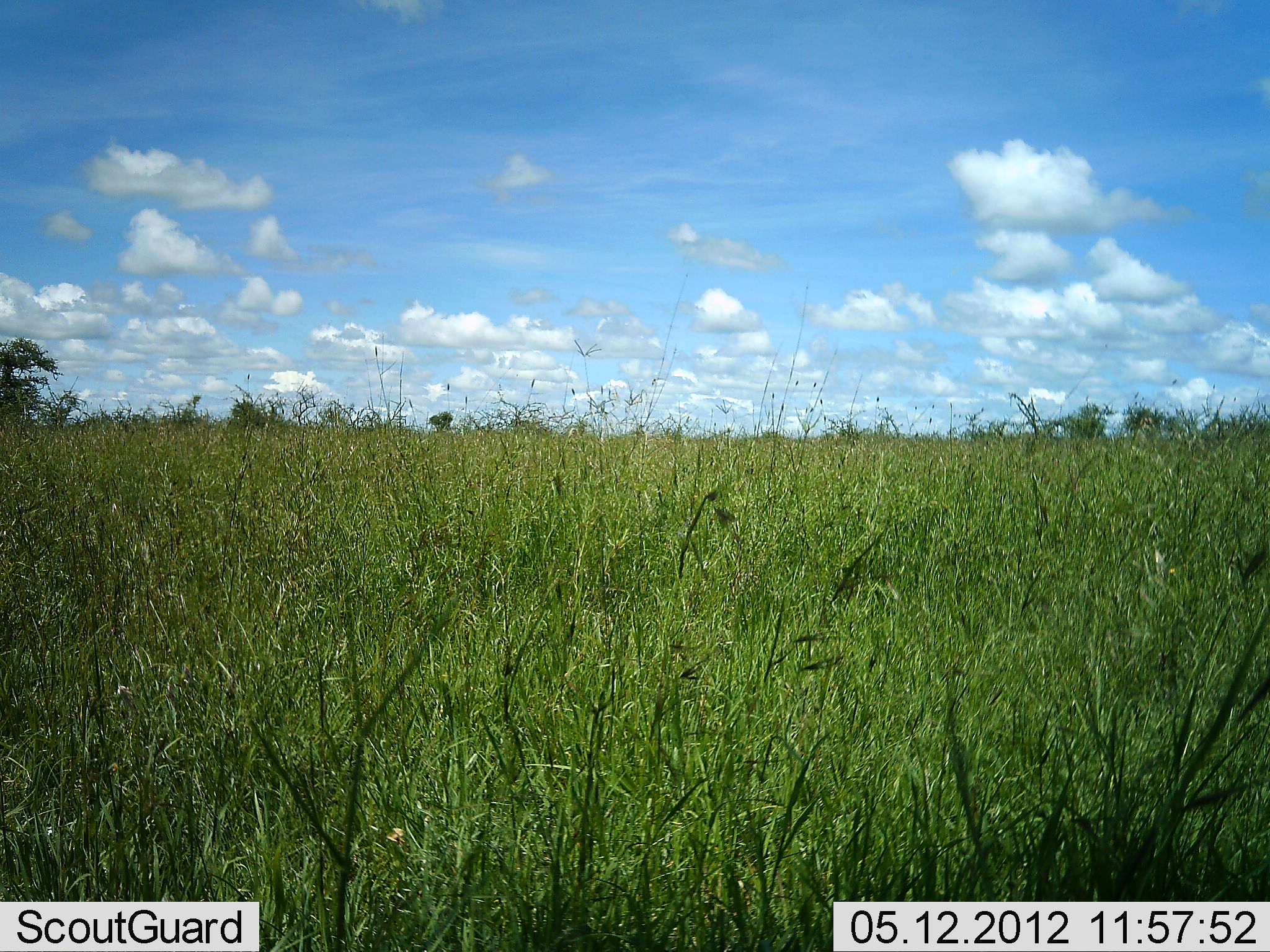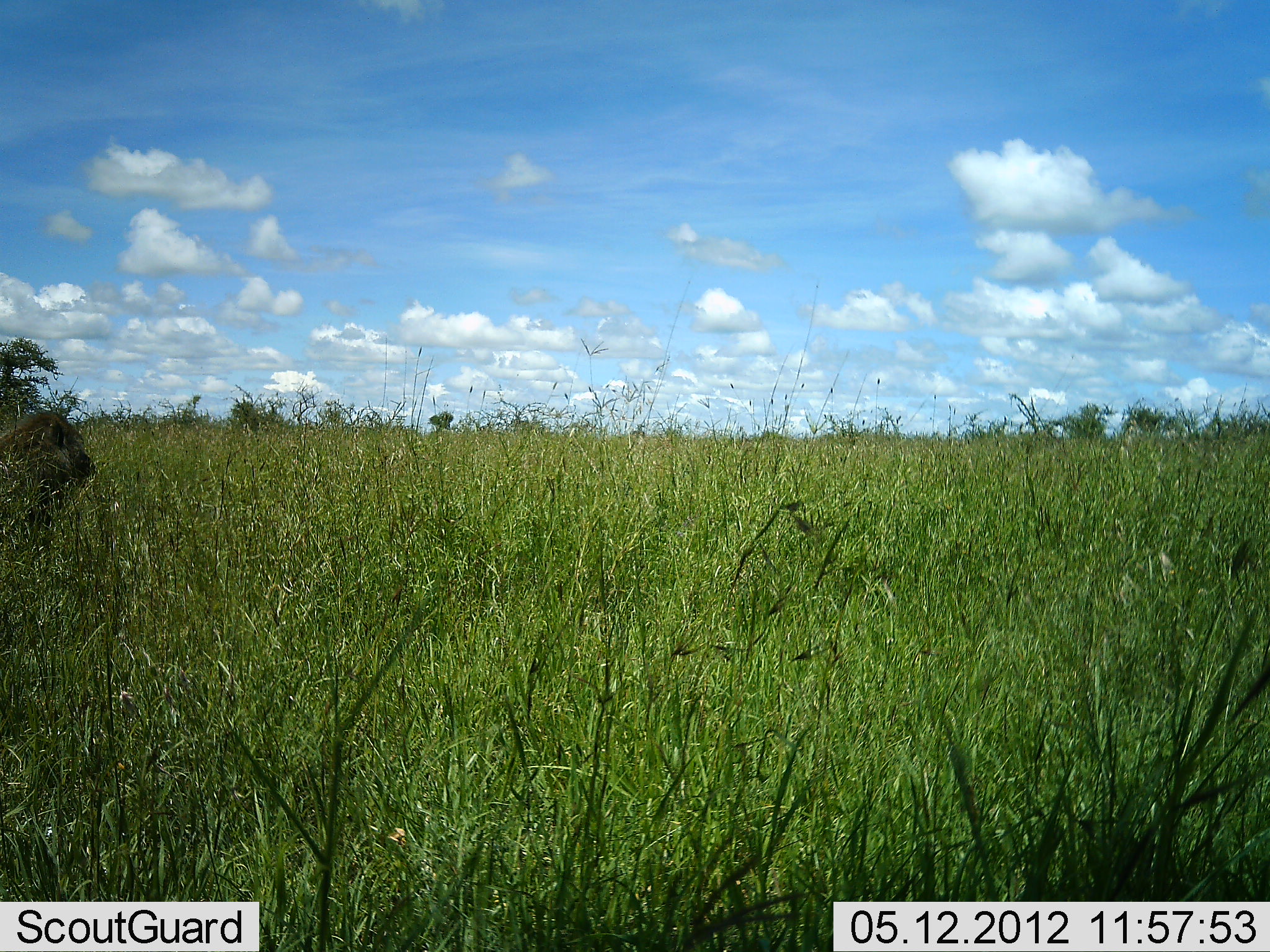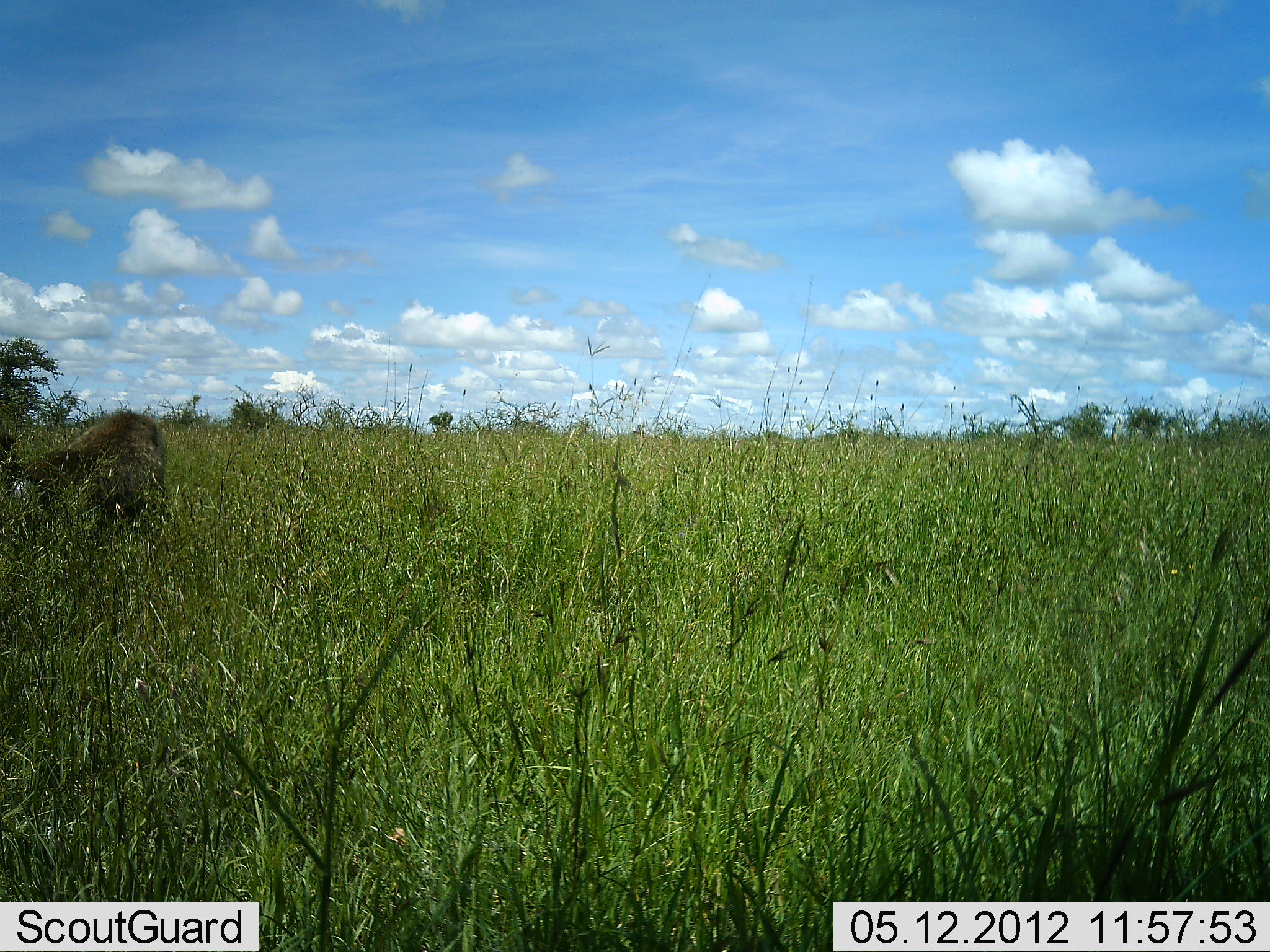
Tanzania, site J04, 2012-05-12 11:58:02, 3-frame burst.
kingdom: Animalia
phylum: Chordata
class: Mammalia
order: Primates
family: Cercopithecidae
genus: Papio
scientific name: Papio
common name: baboon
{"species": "baboon (Papio)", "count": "1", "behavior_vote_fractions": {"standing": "8%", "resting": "0%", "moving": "92%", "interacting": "0%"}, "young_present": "0%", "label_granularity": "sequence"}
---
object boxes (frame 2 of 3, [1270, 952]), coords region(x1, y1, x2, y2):
animal: region(0, 409, 93, 547)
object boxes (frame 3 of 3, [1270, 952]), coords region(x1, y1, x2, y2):
animal: region(0, 409, 166, 557)